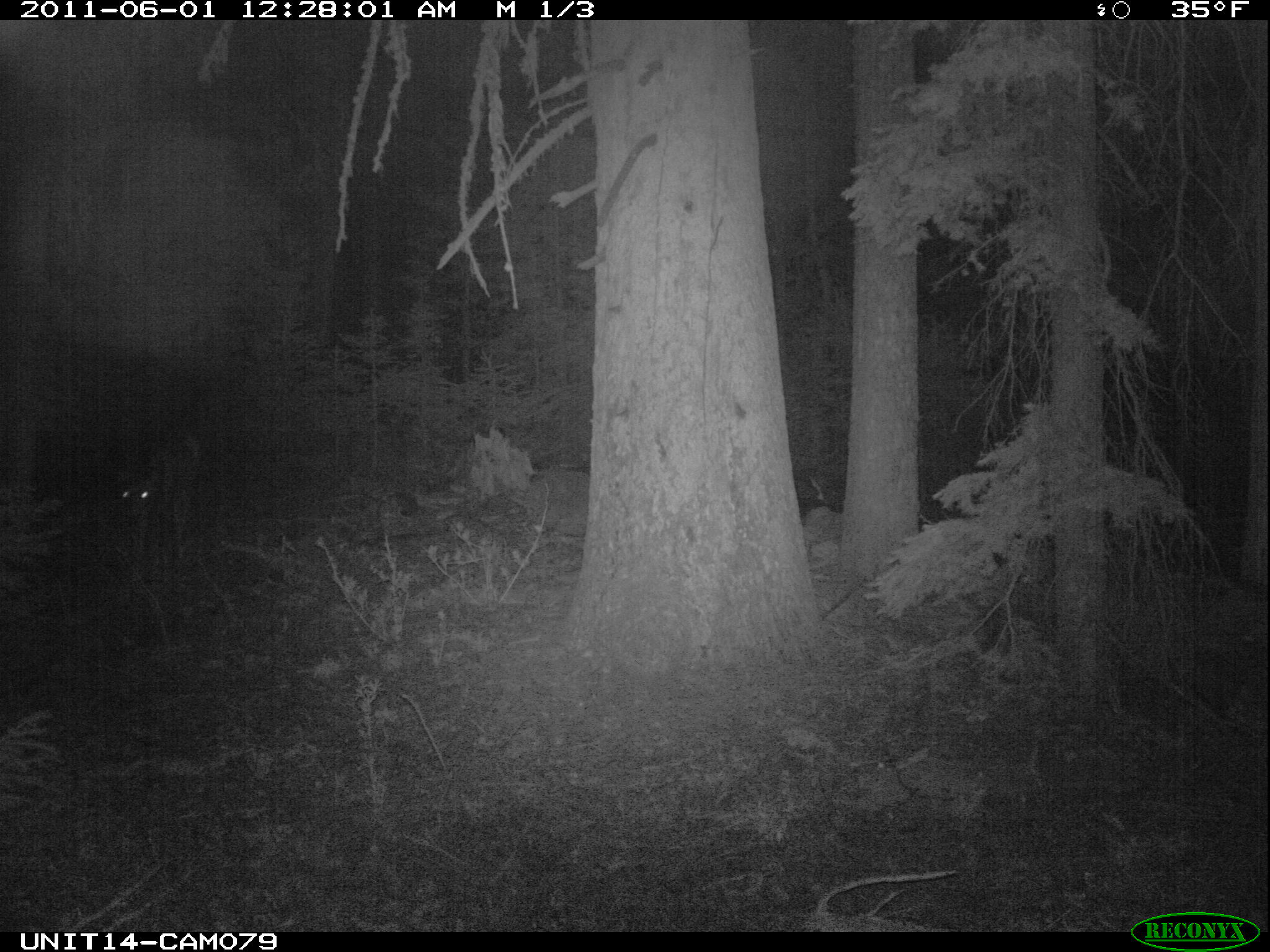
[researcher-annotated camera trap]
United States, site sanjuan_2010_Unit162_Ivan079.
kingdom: Animalia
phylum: Chordata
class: Mammalia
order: Artiodactyla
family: Cervidae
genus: Odocoileus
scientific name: Odocoileus hemionus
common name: mule deer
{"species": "Odocoileus hemionus (mule deer)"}